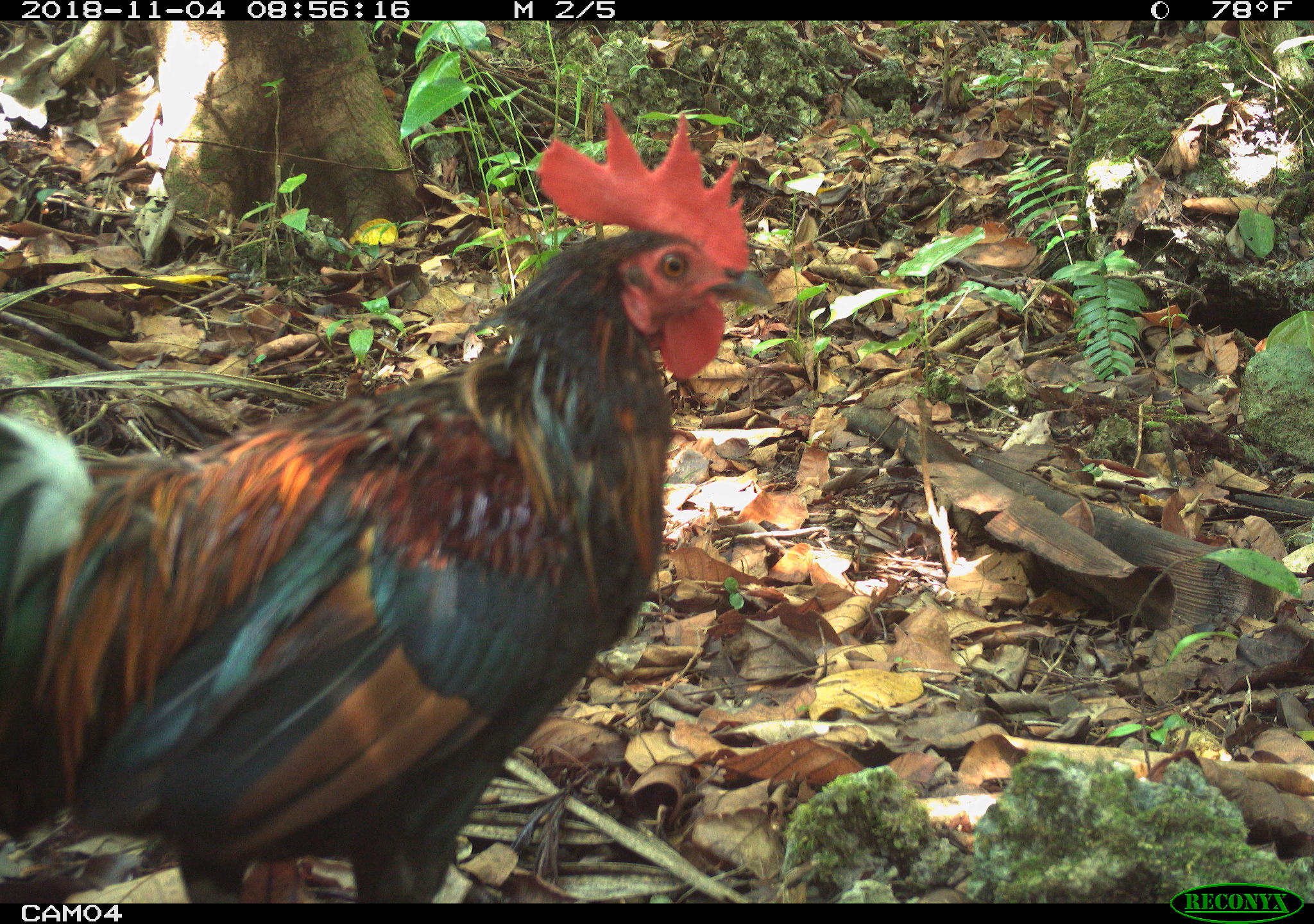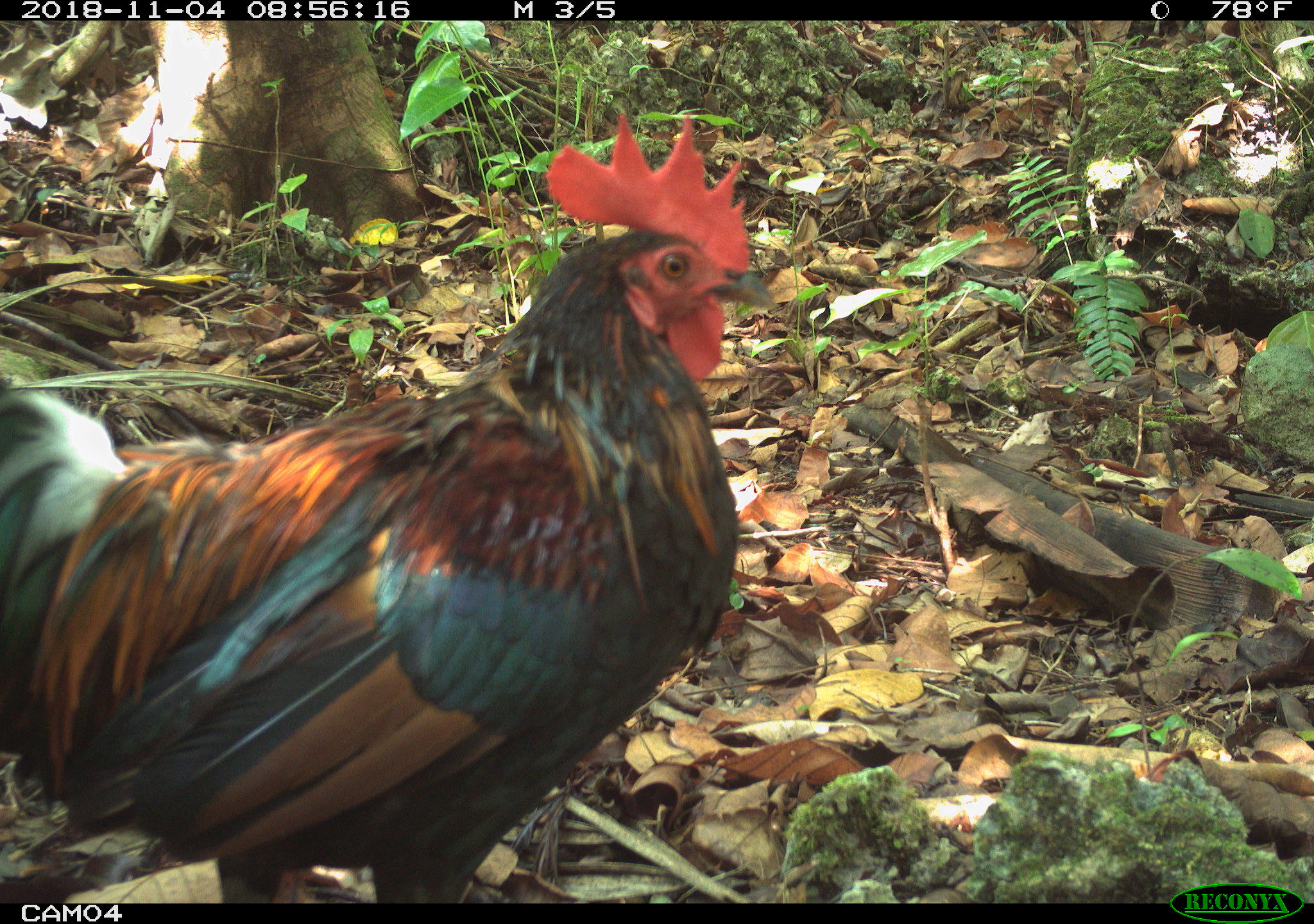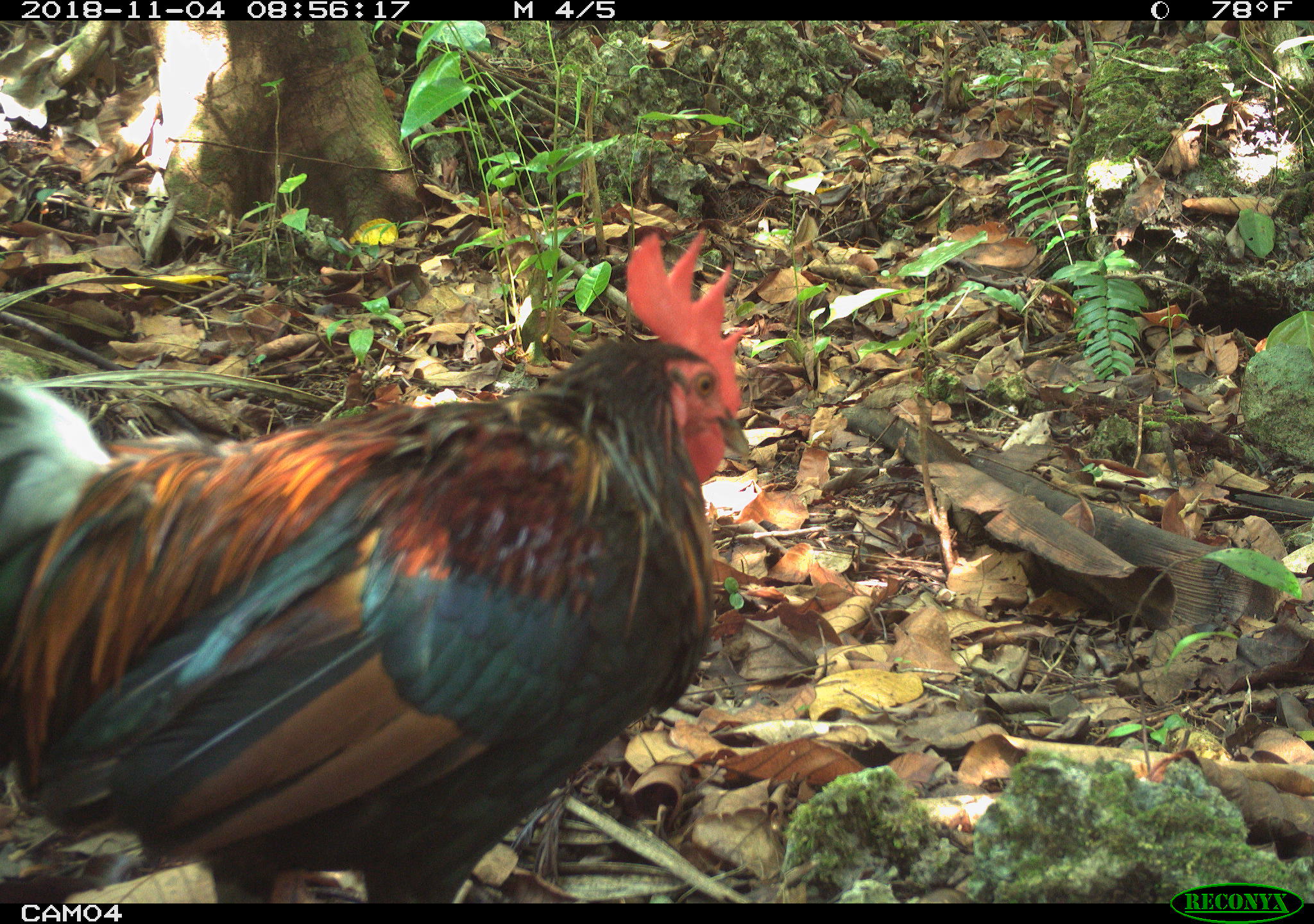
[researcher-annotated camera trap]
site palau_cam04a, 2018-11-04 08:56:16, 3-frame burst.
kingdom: Animalia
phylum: Chordata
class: Aves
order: Galliformes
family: Phasianidae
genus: Gallus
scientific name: Gallus gallus domesticus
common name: rooster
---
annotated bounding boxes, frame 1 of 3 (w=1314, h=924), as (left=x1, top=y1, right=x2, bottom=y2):
rooster: (left=0, top=109, right=792, bottom=900)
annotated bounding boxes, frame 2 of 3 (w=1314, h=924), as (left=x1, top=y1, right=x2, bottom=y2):
rooster: (left=0, top=101, right=775, bottom=898)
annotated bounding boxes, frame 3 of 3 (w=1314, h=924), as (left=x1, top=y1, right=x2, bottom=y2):
rooster: (left=0, top=232, right=760, bottom=905)